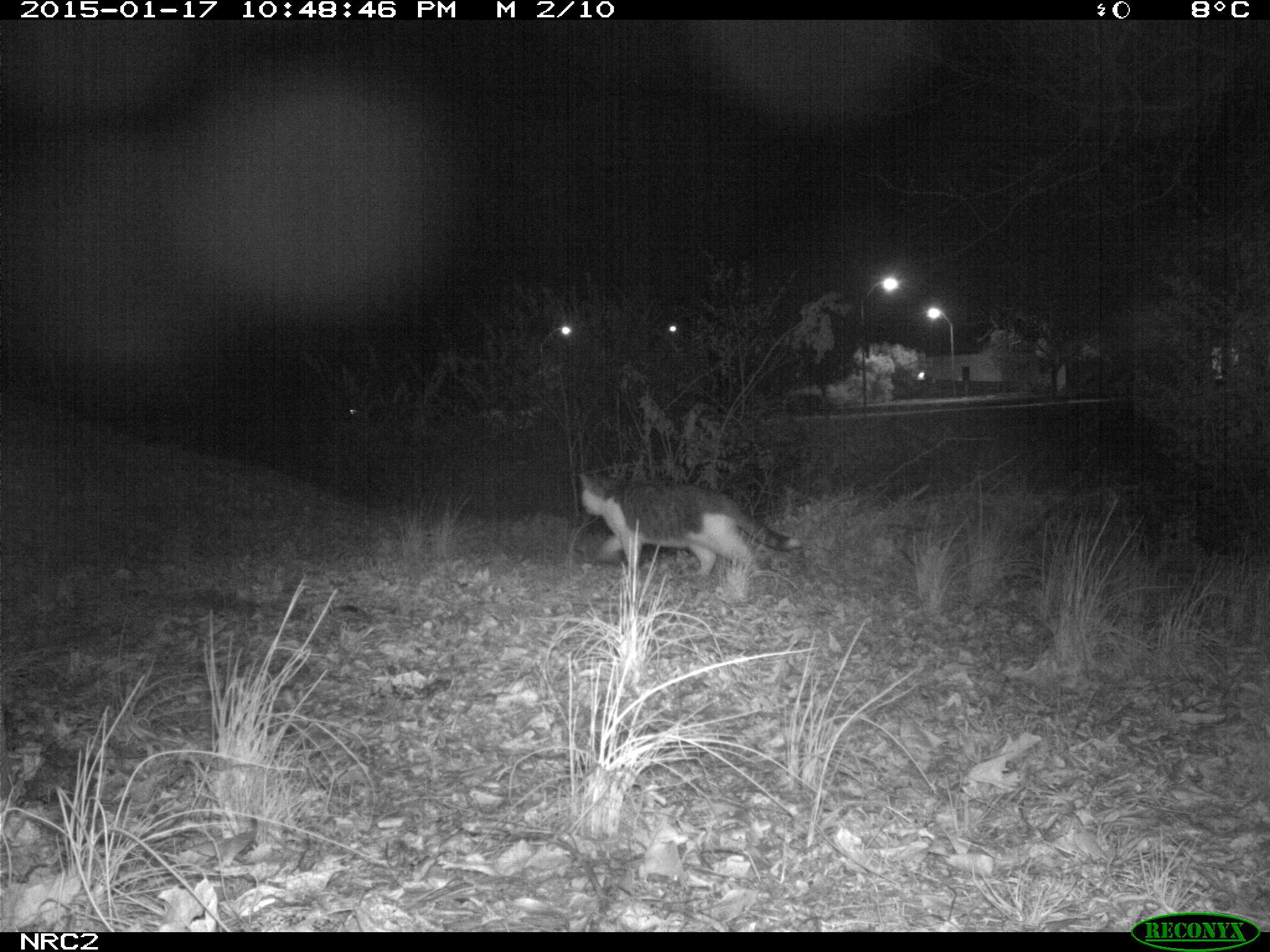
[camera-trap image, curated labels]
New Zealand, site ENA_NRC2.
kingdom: Animalia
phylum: Chordata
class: Mammalia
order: Carnivora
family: Felidae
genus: Felis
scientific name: Felis catus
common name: domestic cat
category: cat